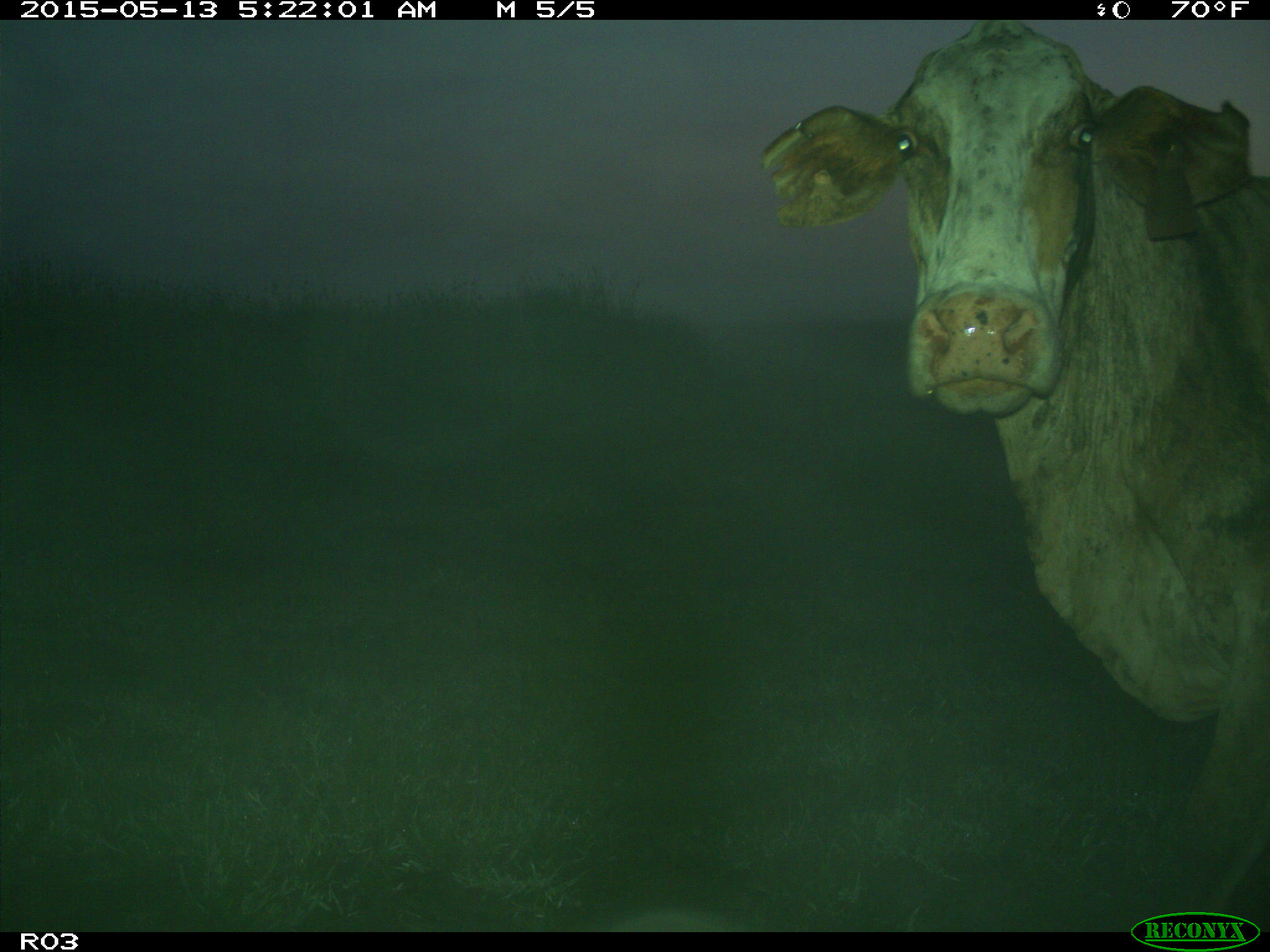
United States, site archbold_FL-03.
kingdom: Animalia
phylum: Chordata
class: Mammalia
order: Artiodactyla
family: Bovidae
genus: Bos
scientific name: Bos taurus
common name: domestic cow